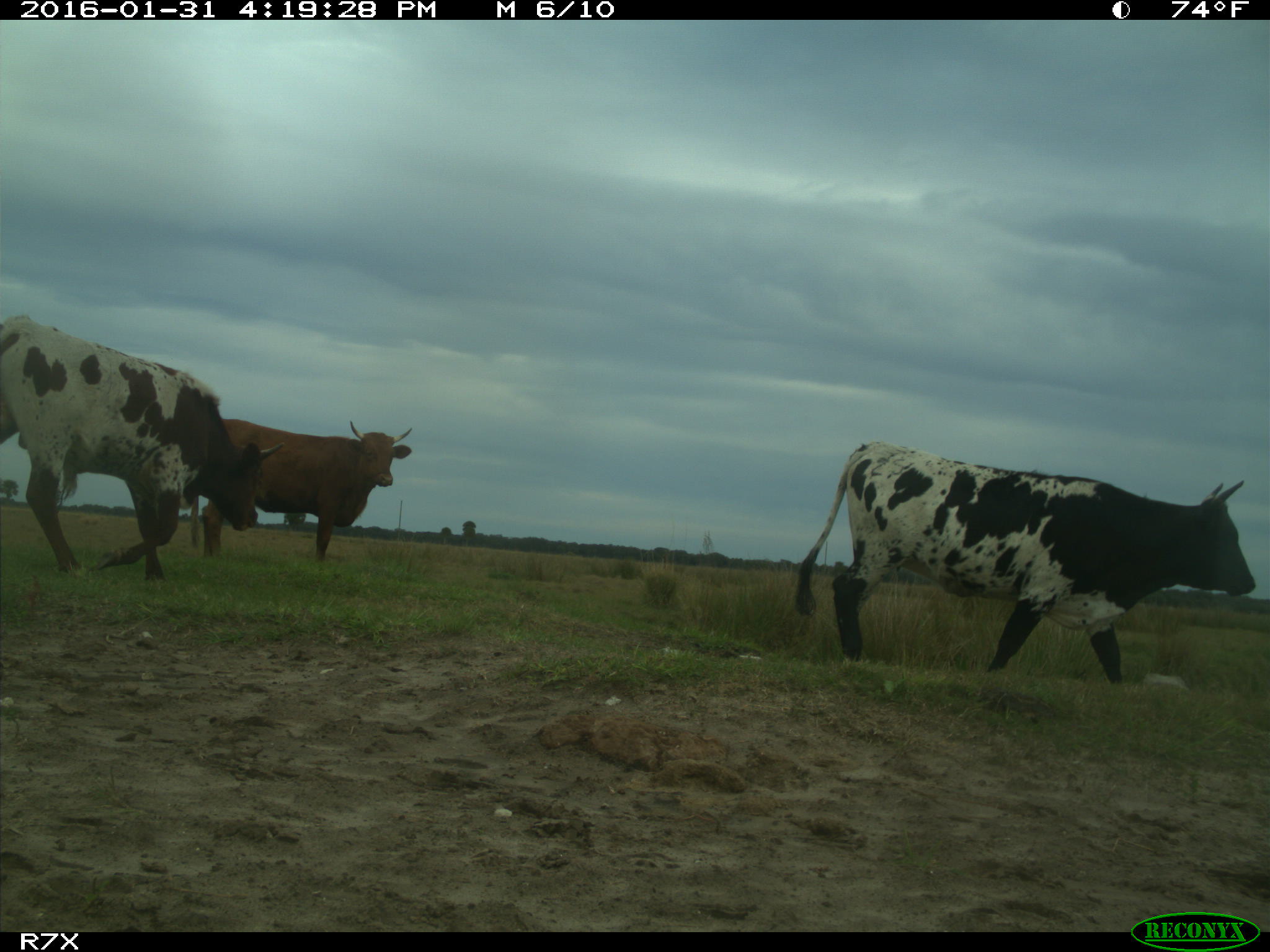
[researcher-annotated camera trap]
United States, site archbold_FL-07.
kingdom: Animalia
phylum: Chordata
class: Mammalia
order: Artiodactyla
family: Bovidae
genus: Bos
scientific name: Bos taurus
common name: domestic cow